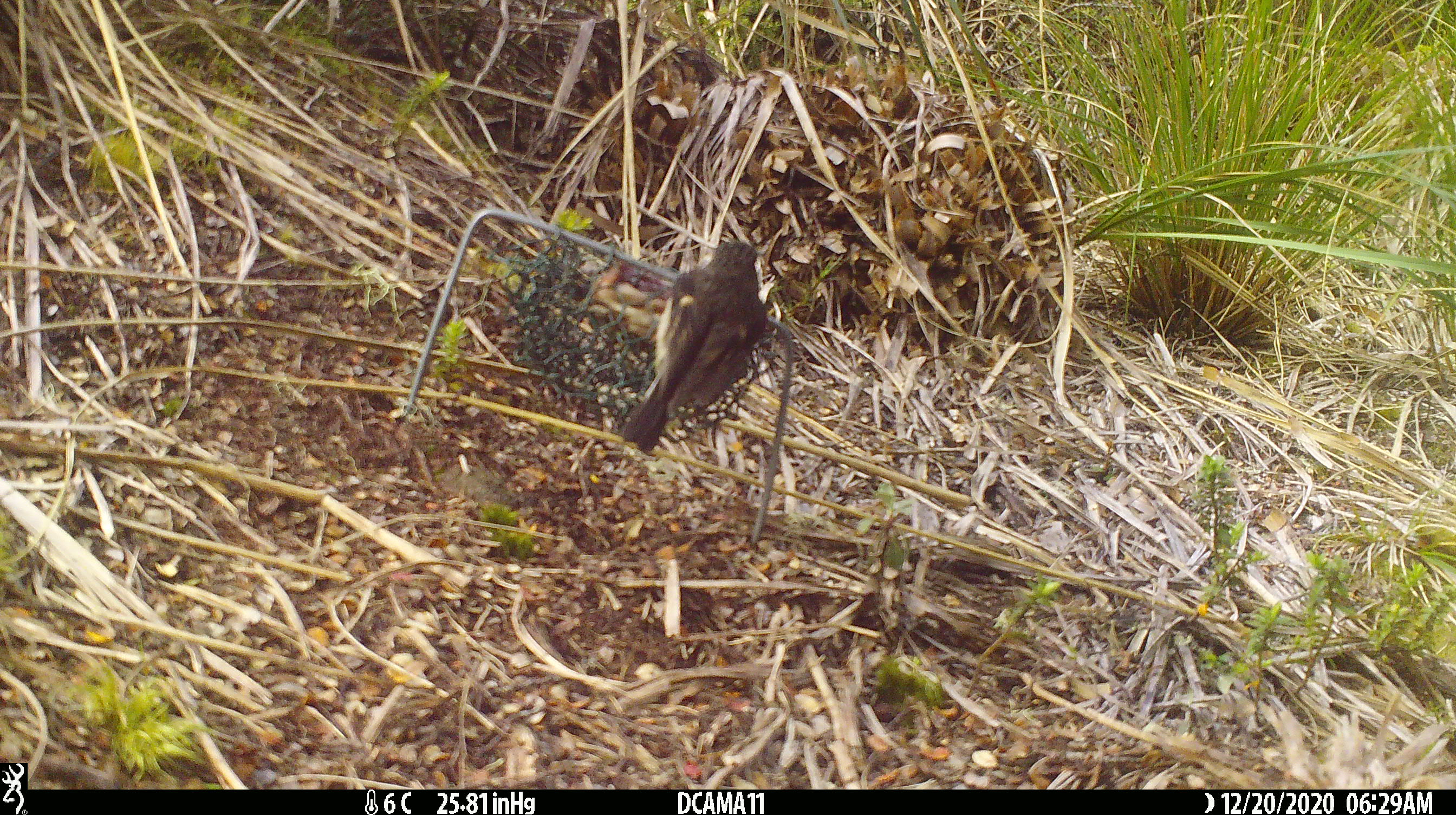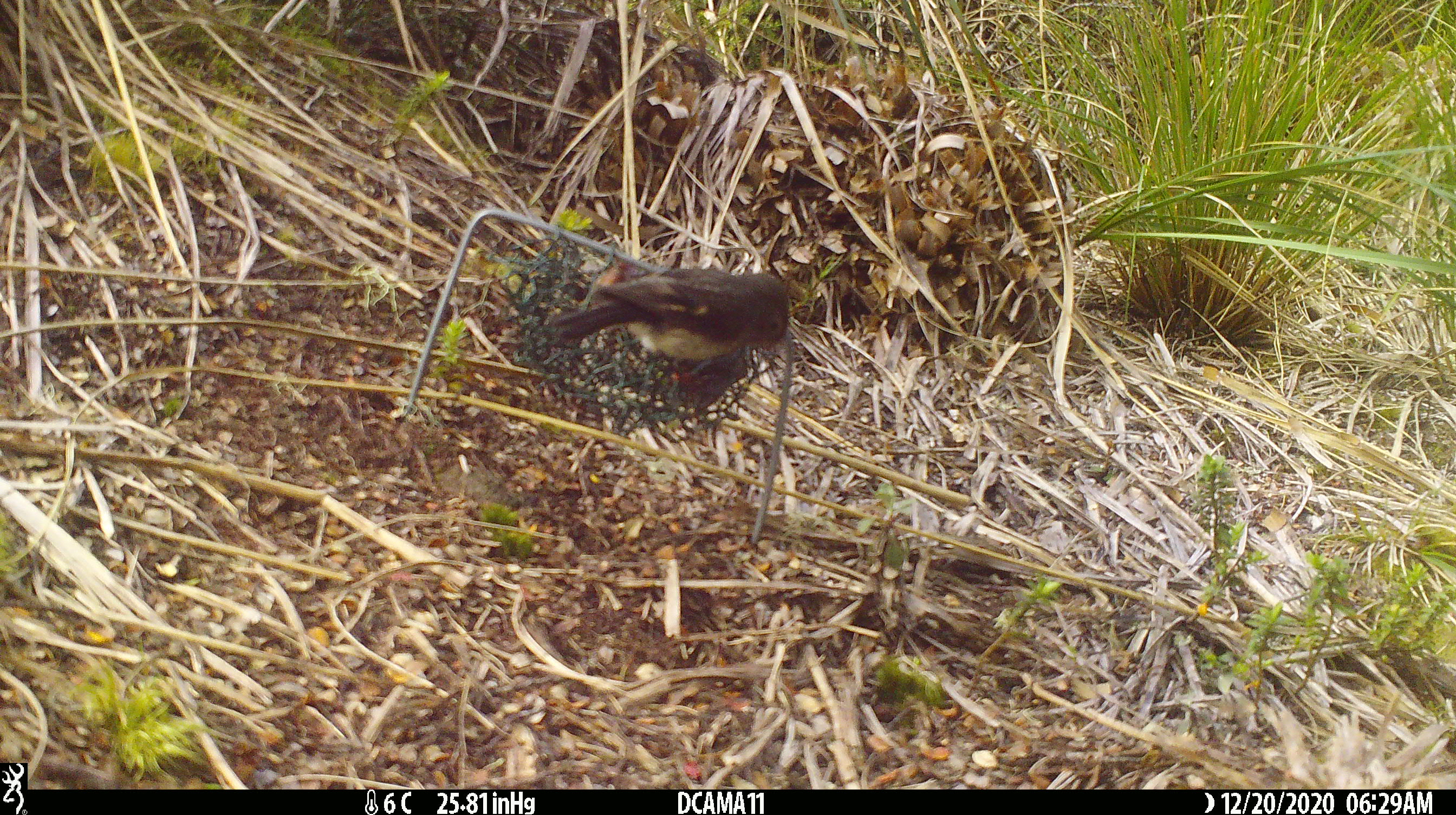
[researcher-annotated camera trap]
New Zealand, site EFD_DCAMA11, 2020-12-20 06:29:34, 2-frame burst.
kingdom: Animalia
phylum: Chordata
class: Aves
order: Passeriformes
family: Petroicidae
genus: Petroica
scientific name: Petroica macrocephala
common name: tomtit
Tomtit (Petroica macrocephala).